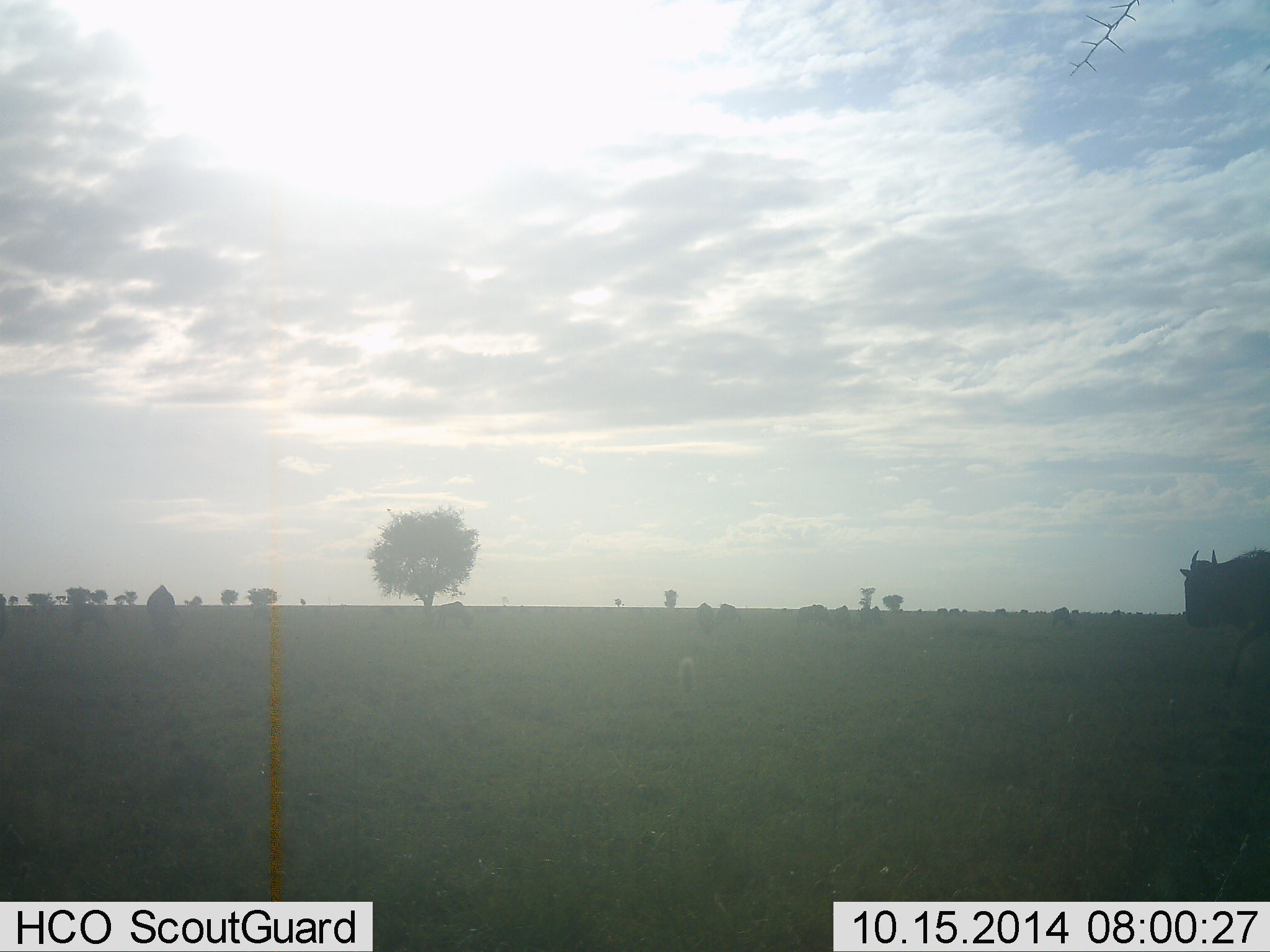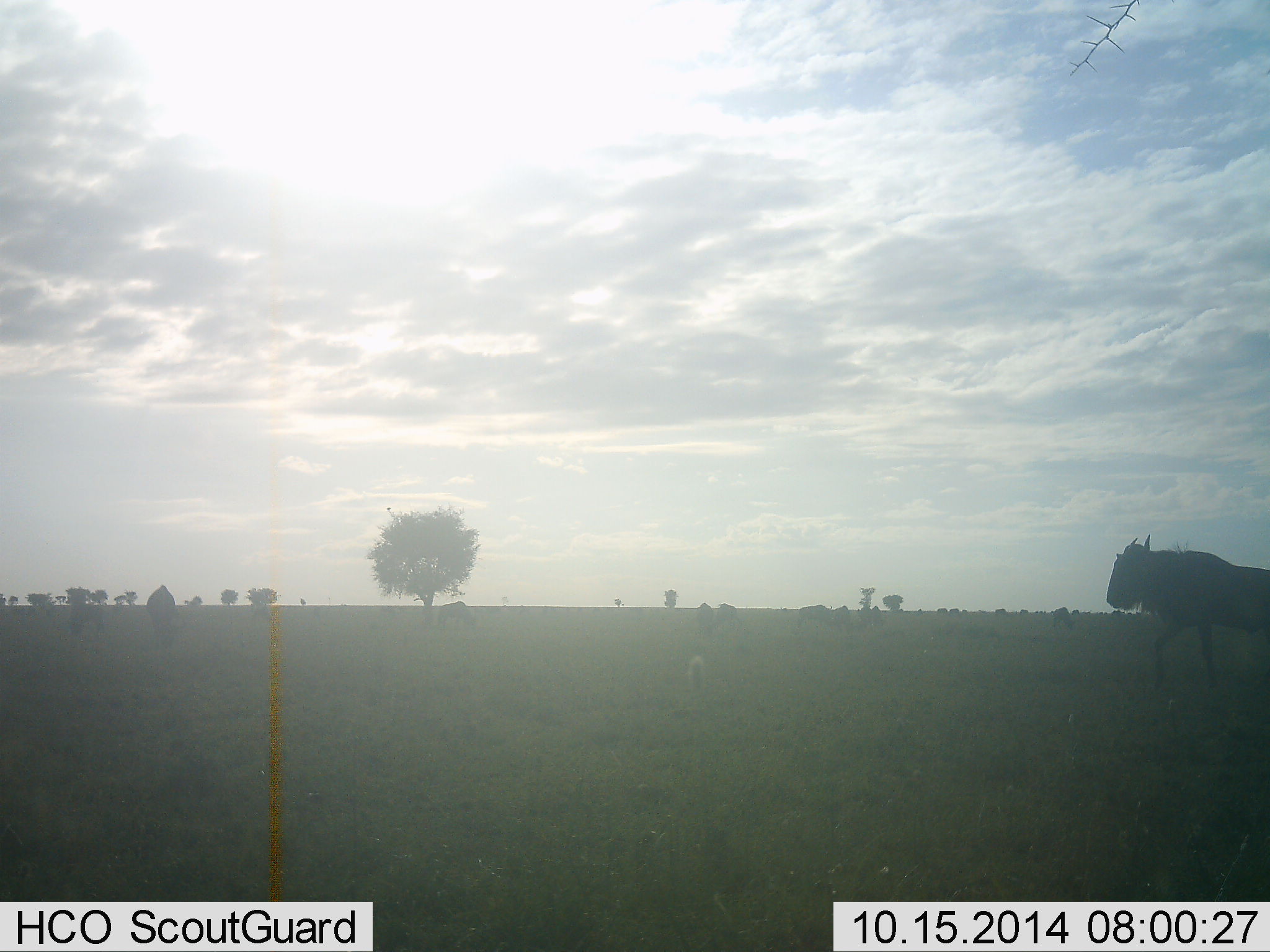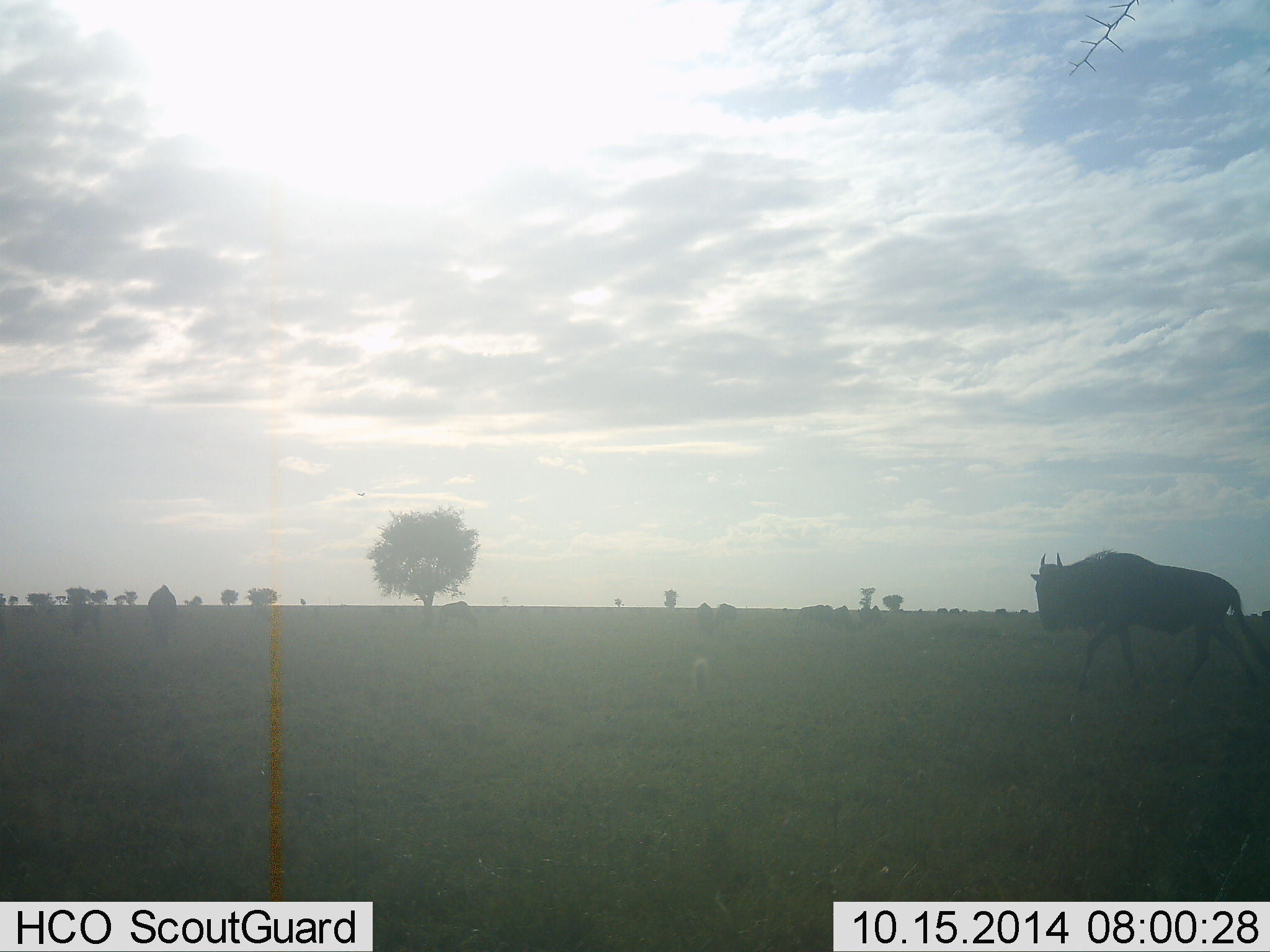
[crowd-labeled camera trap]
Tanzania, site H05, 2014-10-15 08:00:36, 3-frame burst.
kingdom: Animalia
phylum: Chordata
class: Mammalia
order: Artiodactyla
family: Bovidae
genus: Connochaetes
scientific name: Connochaetes taurinus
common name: blue wildebeest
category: wildebeest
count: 1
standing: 11%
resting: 0%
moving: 78%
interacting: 0%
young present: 0%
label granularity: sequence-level